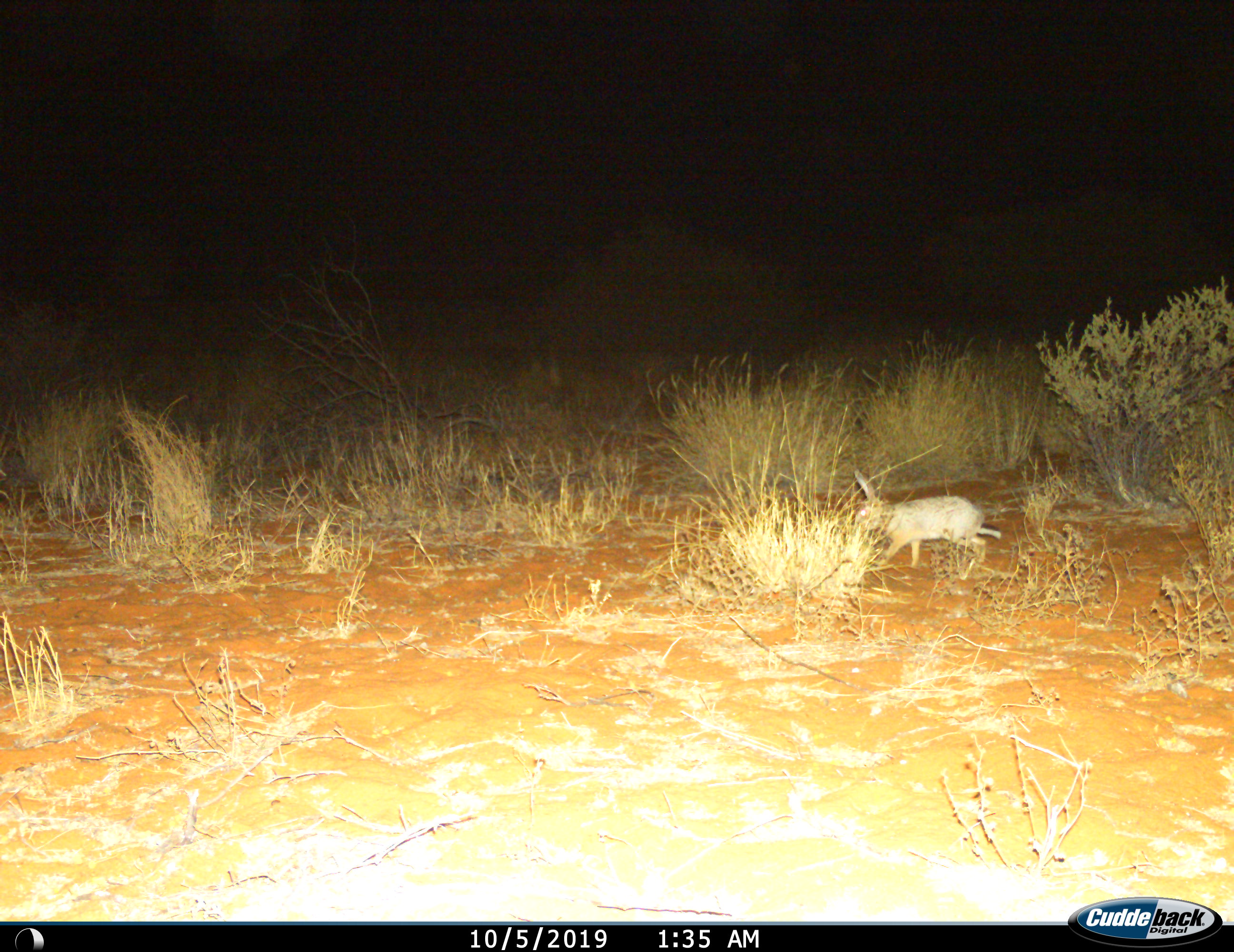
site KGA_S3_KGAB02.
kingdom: Animalia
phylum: Chordata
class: Mammalia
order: Lagomorpha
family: Leporidae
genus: Lepus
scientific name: Lepus capensis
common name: cape hare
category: harecape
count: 1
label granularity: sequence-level